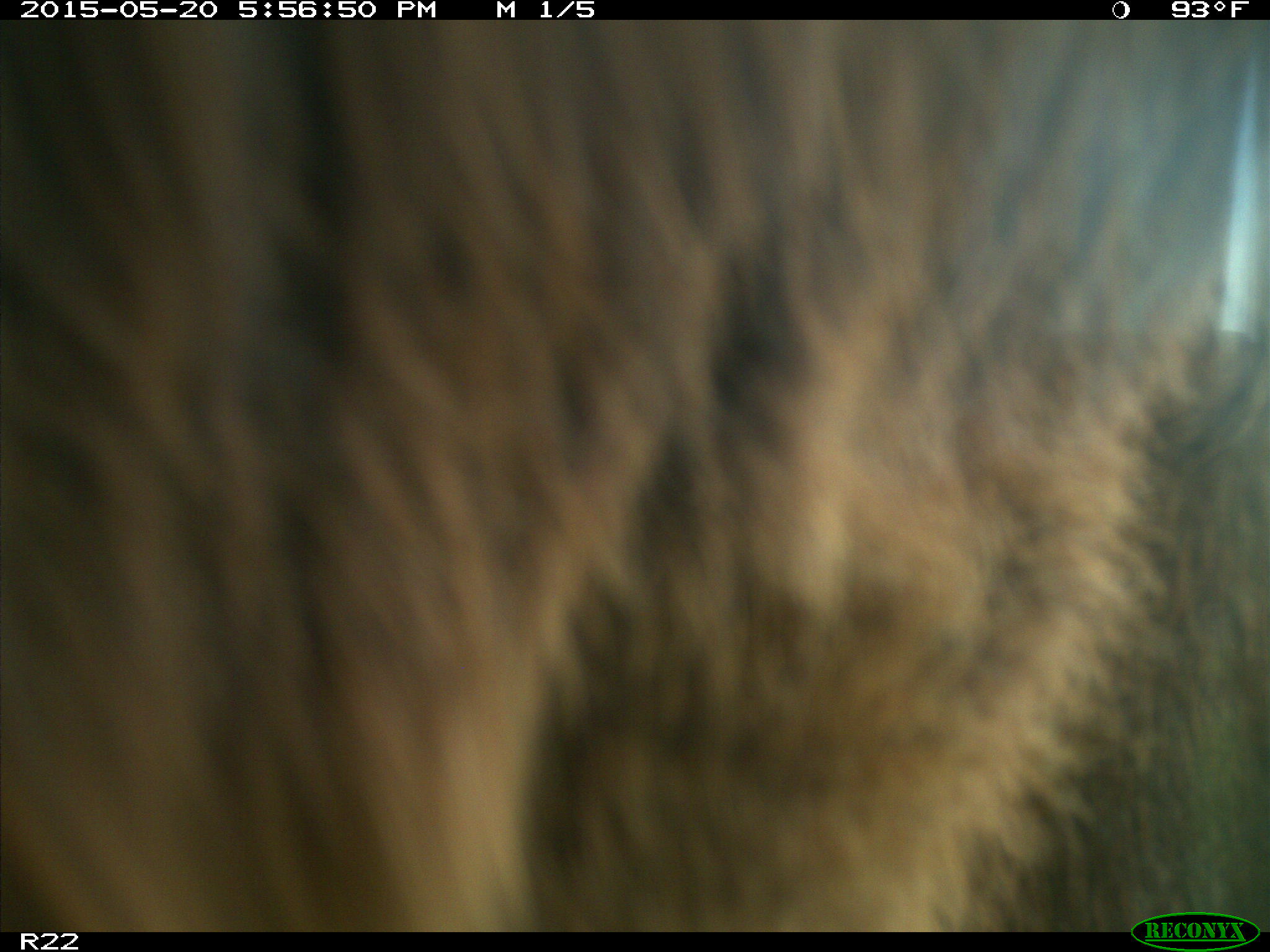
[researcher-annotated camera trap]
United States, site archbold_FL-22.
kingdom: Animalia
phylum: Chordata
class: Mammalia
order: Artiodactyla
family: Bovidae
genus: Bos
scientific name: Bos taurus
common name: domestic cow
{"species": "Bos taurus (domestic cow)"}